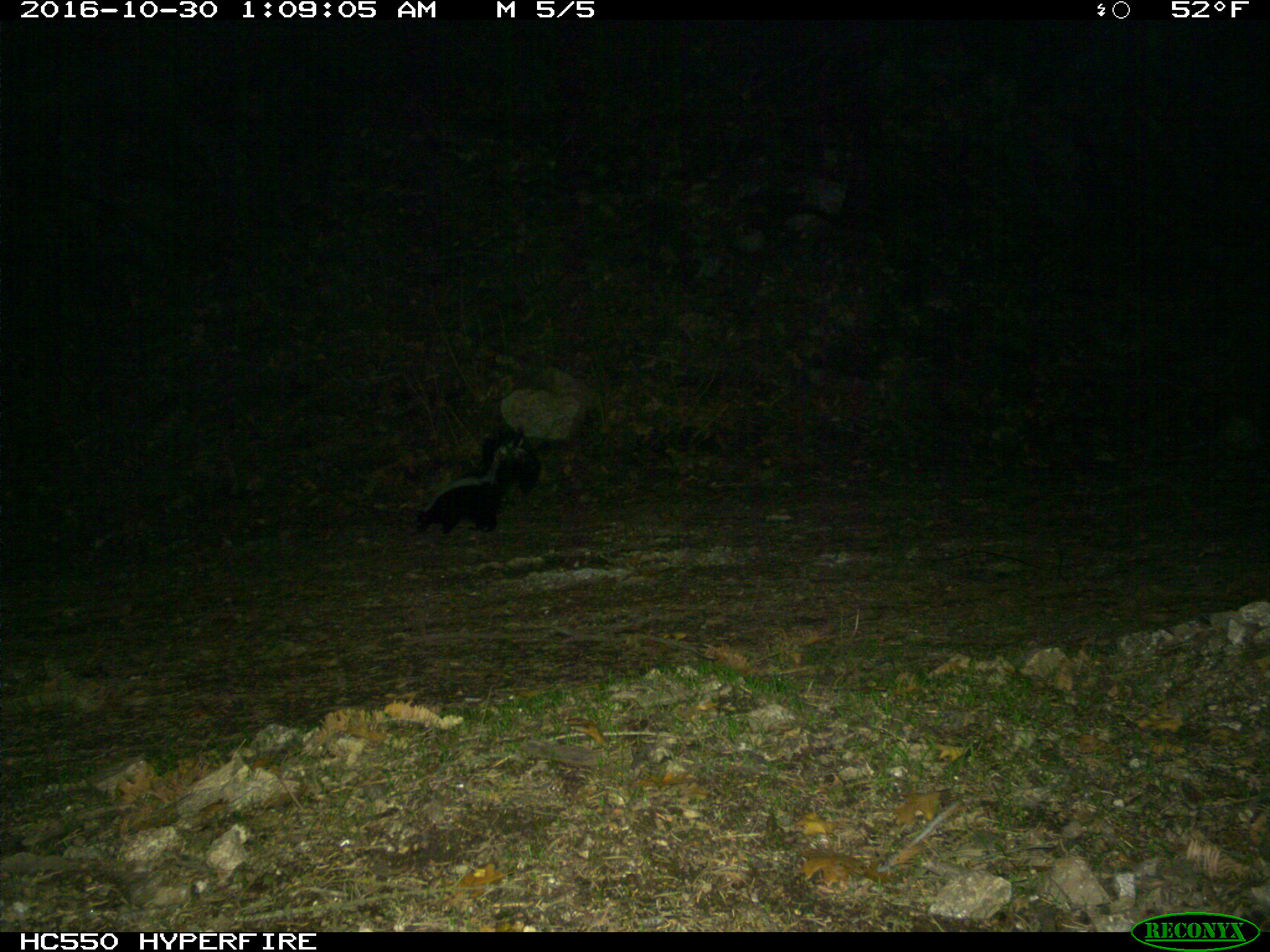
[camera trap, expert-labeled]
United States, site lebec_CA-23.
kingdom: Animalia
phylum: Chordata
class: Mammalia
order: Carnivora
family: Mephitidae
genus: Mephitis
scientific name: Mephitis mephitis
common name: striped skunk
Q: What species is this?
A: Mephitis mephitis (striped skunk).